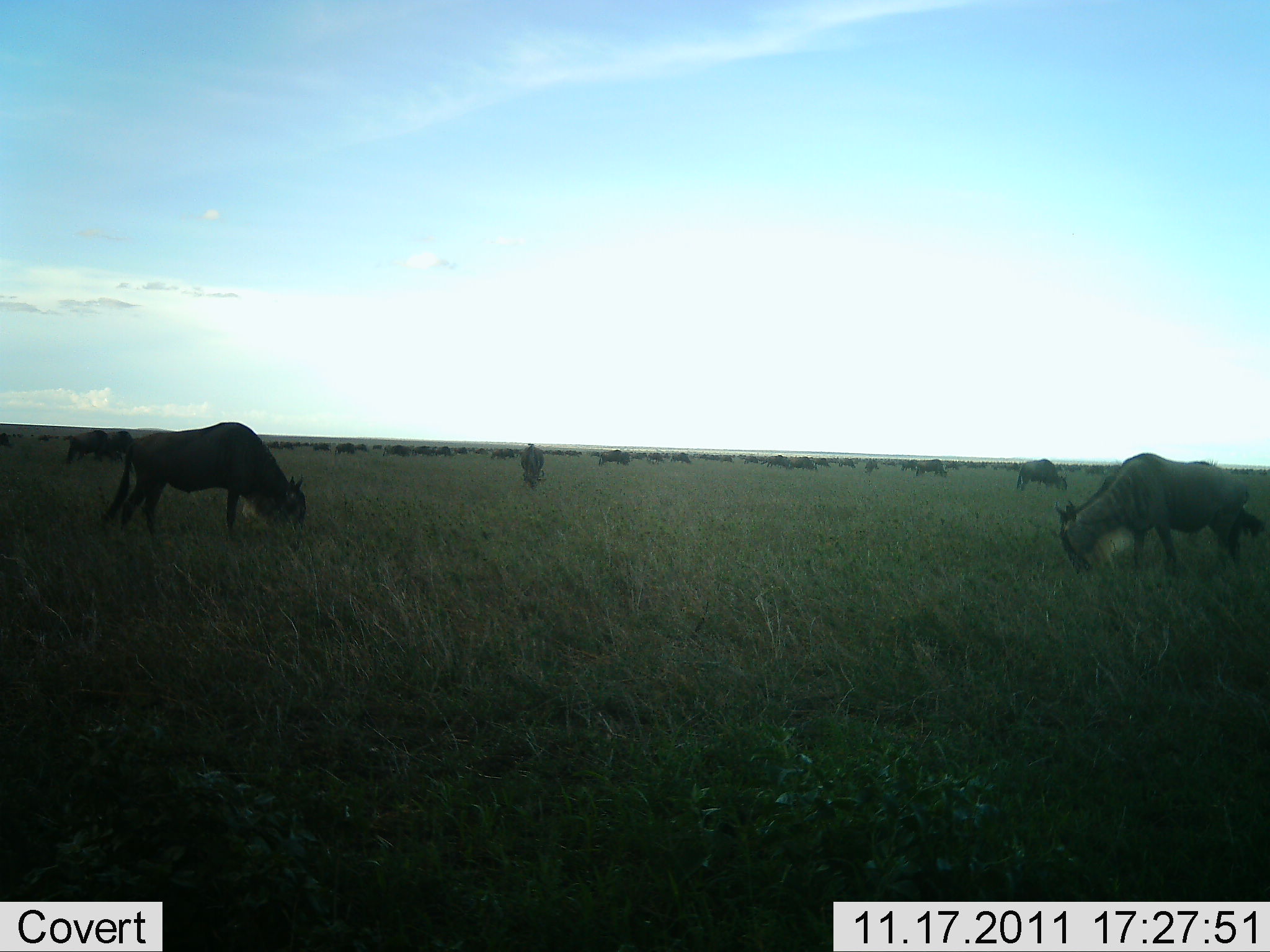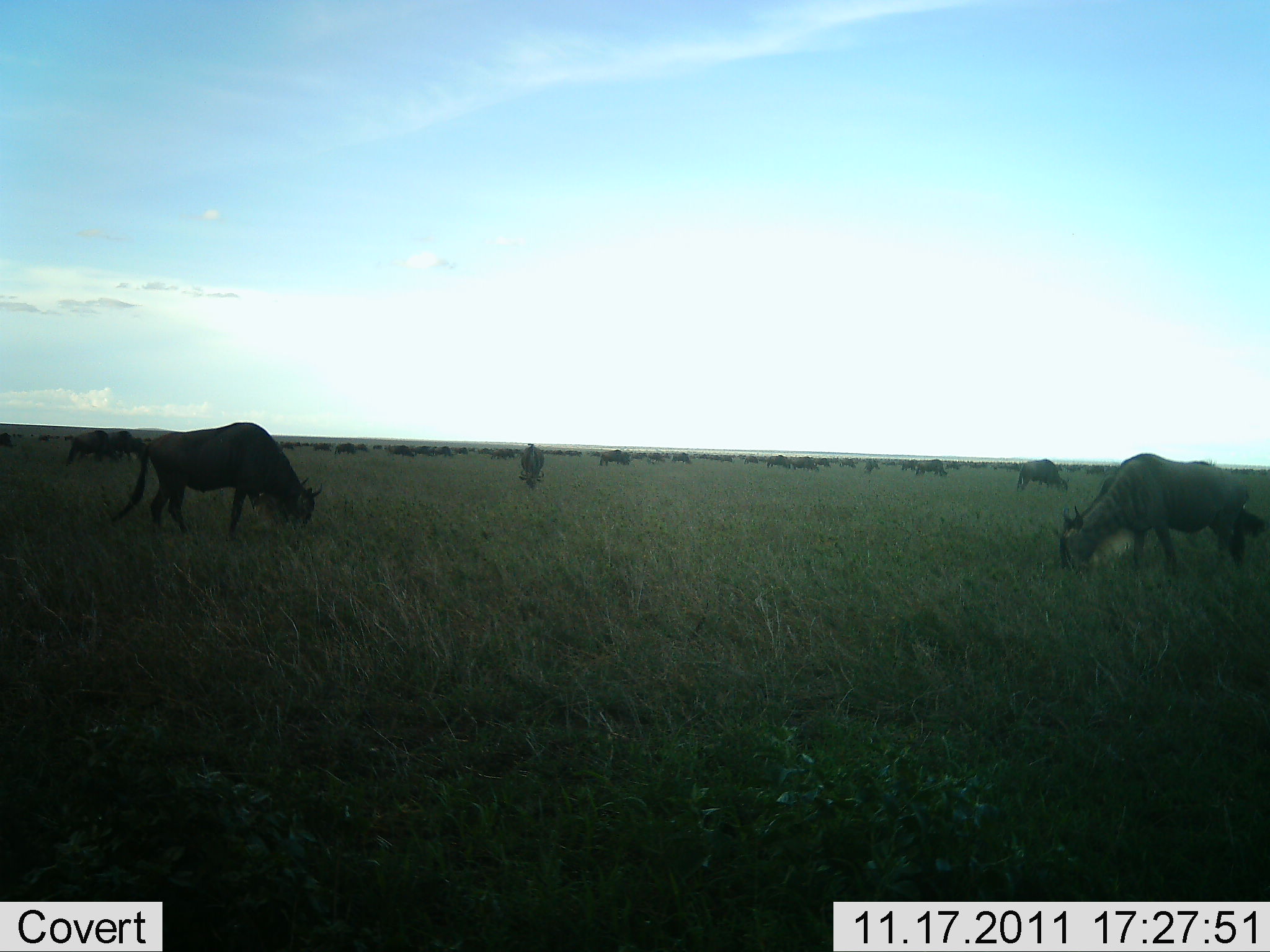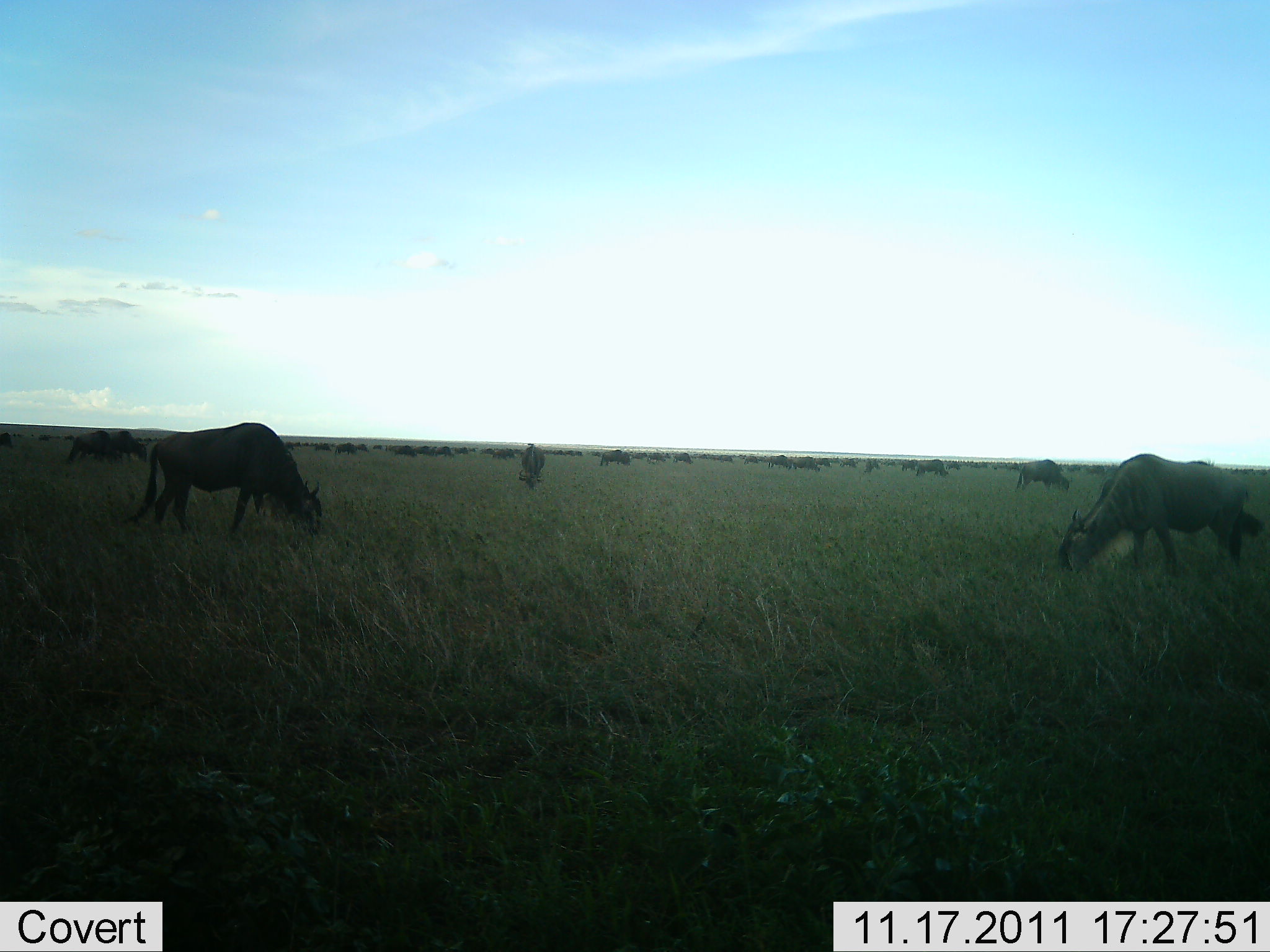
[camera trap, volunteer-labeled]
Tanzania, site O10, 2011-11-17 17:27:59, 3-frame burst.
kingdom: Animalia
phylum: Chordata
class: Mammalia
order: Artiodactyla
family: Bovidae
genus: Connochaetes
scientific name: Connochaetes taurinus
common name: blue wildebeest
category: wildebeest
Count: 51+.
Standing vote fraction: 36%.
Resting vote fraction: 9%.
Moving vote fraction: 27%.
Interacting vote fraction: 9%.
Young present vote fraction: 0%.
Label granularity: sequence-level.